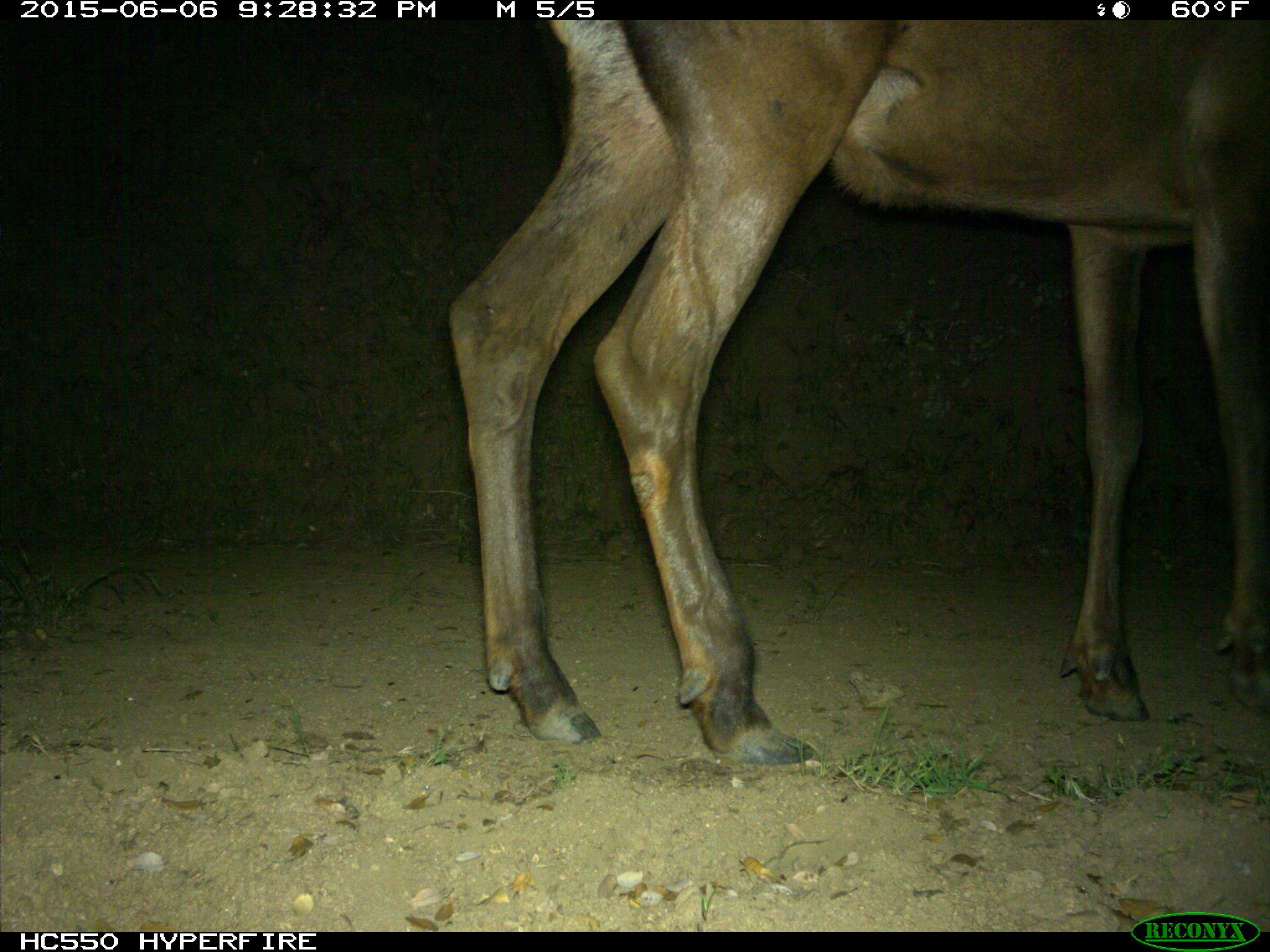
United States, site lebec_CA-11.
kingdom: Animalia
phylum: Chordata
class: Mammalia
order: Artiodactyla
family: Cervidae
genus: Cervus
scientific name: Cervus canadensis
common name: elk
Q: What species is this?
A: Cervus canadensis (elk).